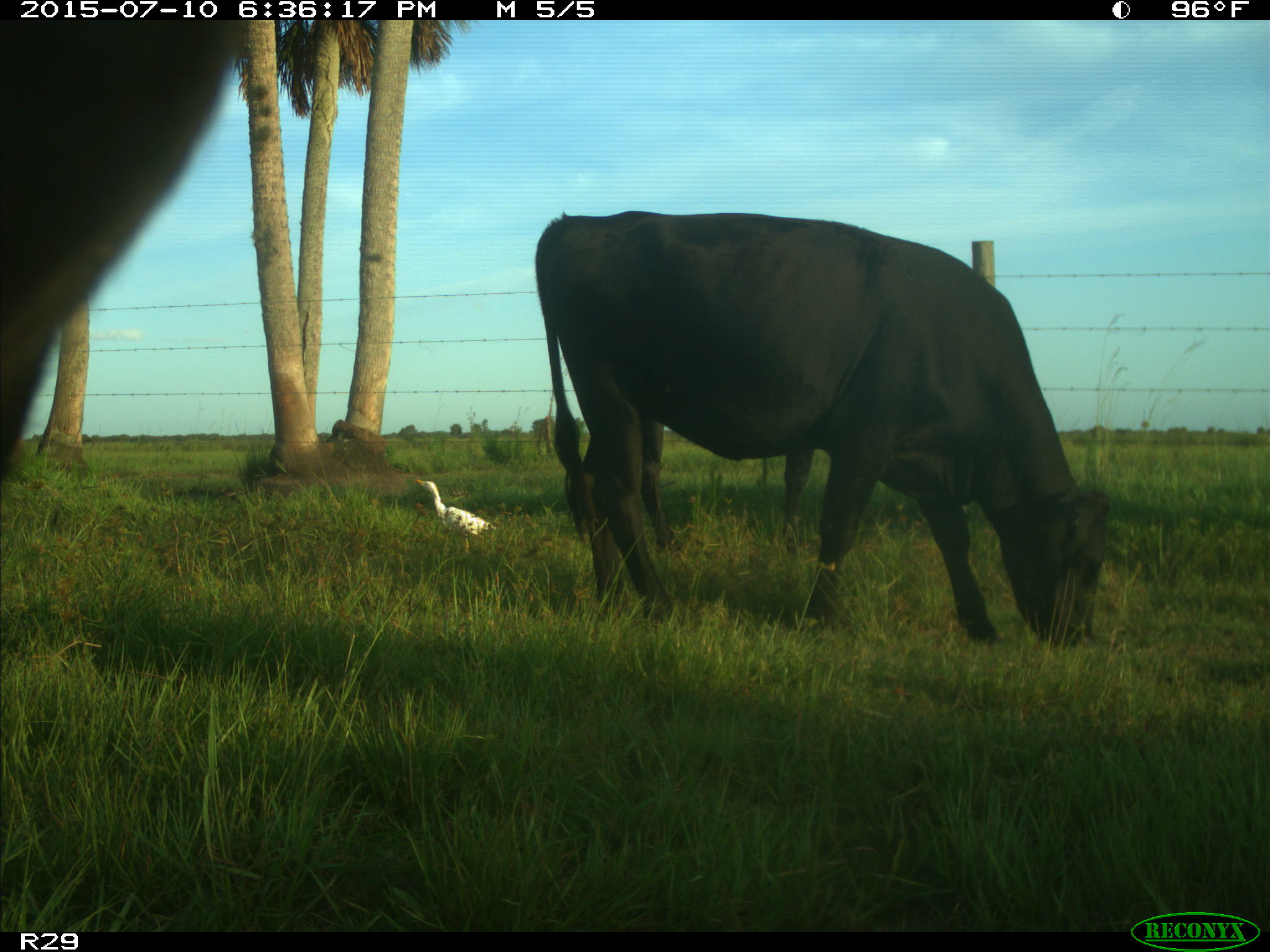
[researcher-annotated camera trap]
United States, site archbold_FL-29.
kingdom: Animalia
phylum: Chordata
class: Mammalia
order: Artiodactyla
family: Bovidae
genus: Bos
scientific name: Bos taurus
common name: domestic cow